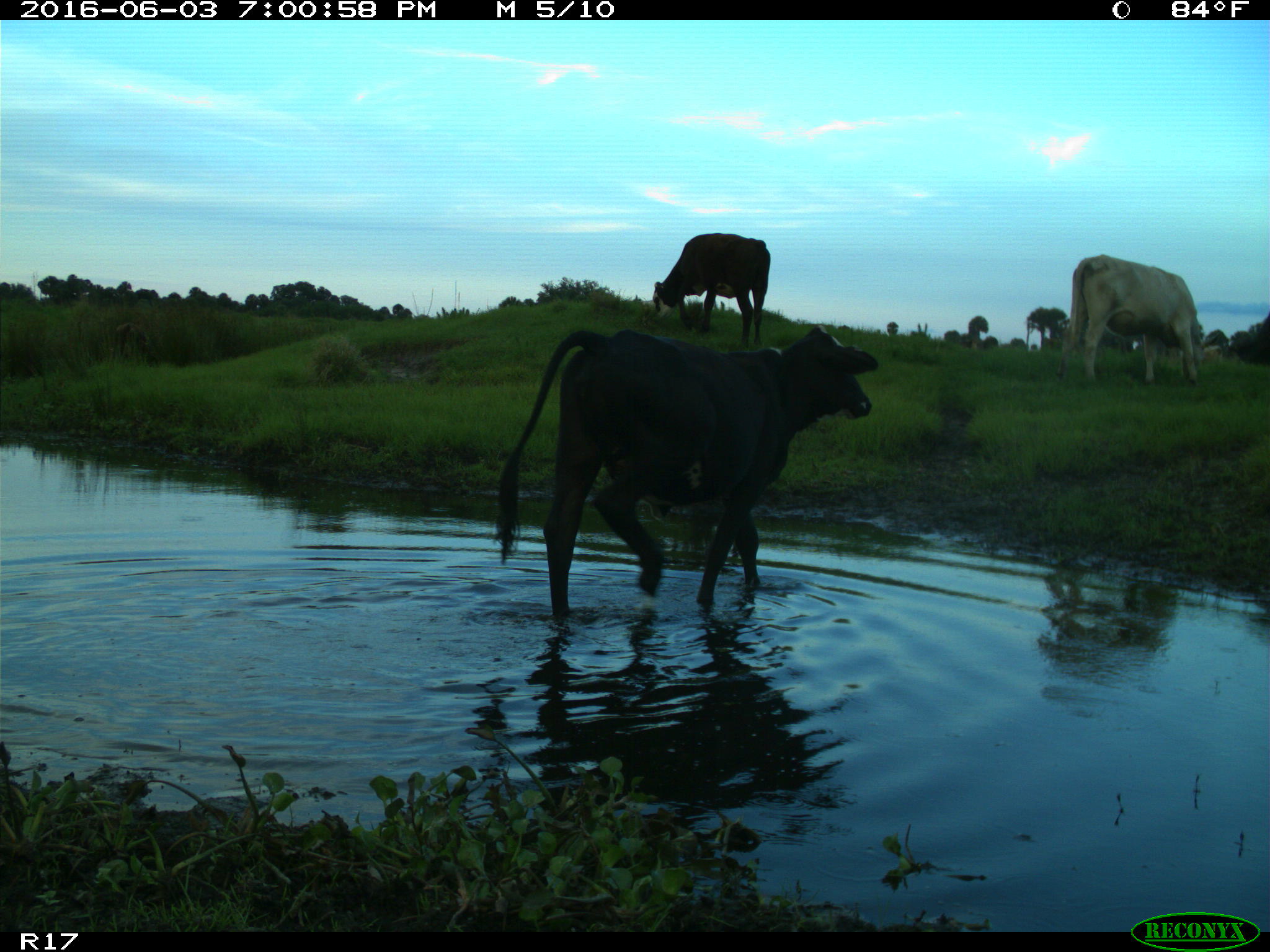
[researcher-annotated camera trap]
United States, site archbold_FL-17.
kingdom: Animalia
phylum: Chordata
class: Mammalia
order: Artiodactyla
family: Bovidae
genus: Bos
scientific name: Bos taurus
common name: domestic cow